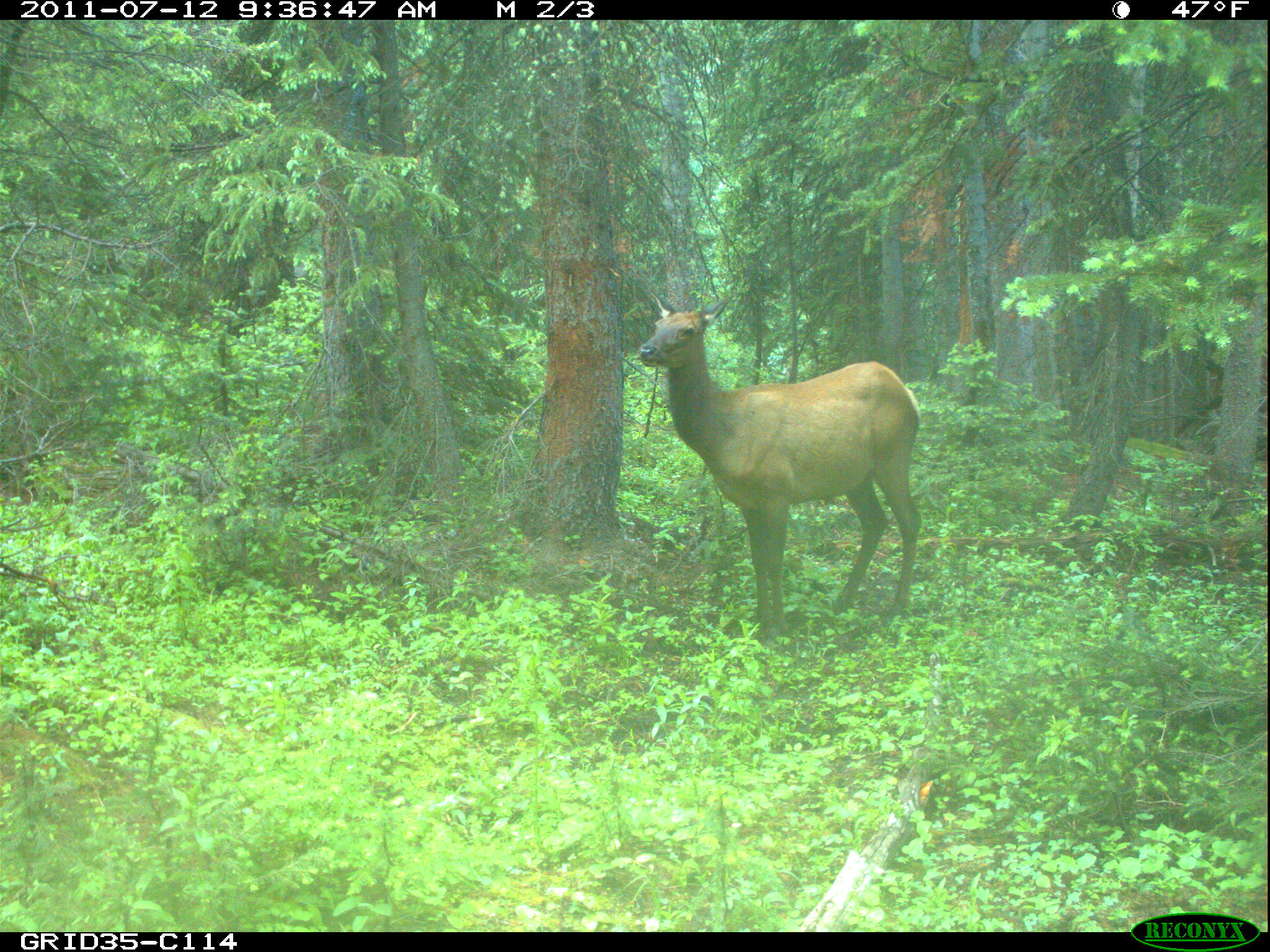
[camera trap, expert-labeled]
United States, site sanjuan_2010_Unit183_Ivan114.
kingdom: Animalia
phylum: Chordata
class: Mammalia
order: Artiodactyla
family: Cervidae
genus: Cervus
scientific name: Cervus elaphus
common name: red deer